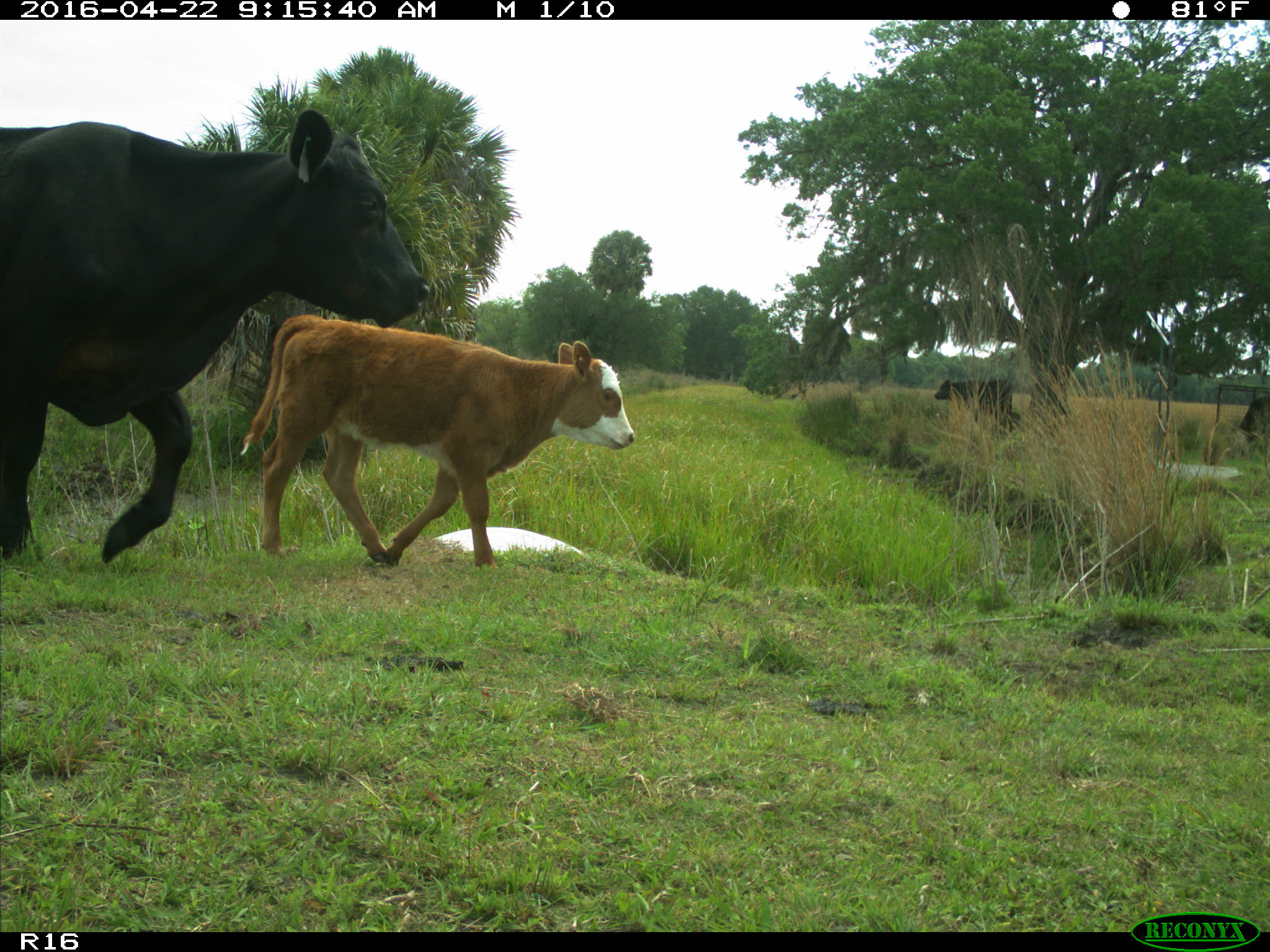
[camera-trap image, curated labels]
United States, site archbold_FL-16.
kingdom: Animalia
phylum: Chordata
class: Mammalia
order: Artiodactyla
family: Bovidae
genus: Bos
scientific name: Bos taurus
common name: domestic cow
Bos taurus (domestic cow).